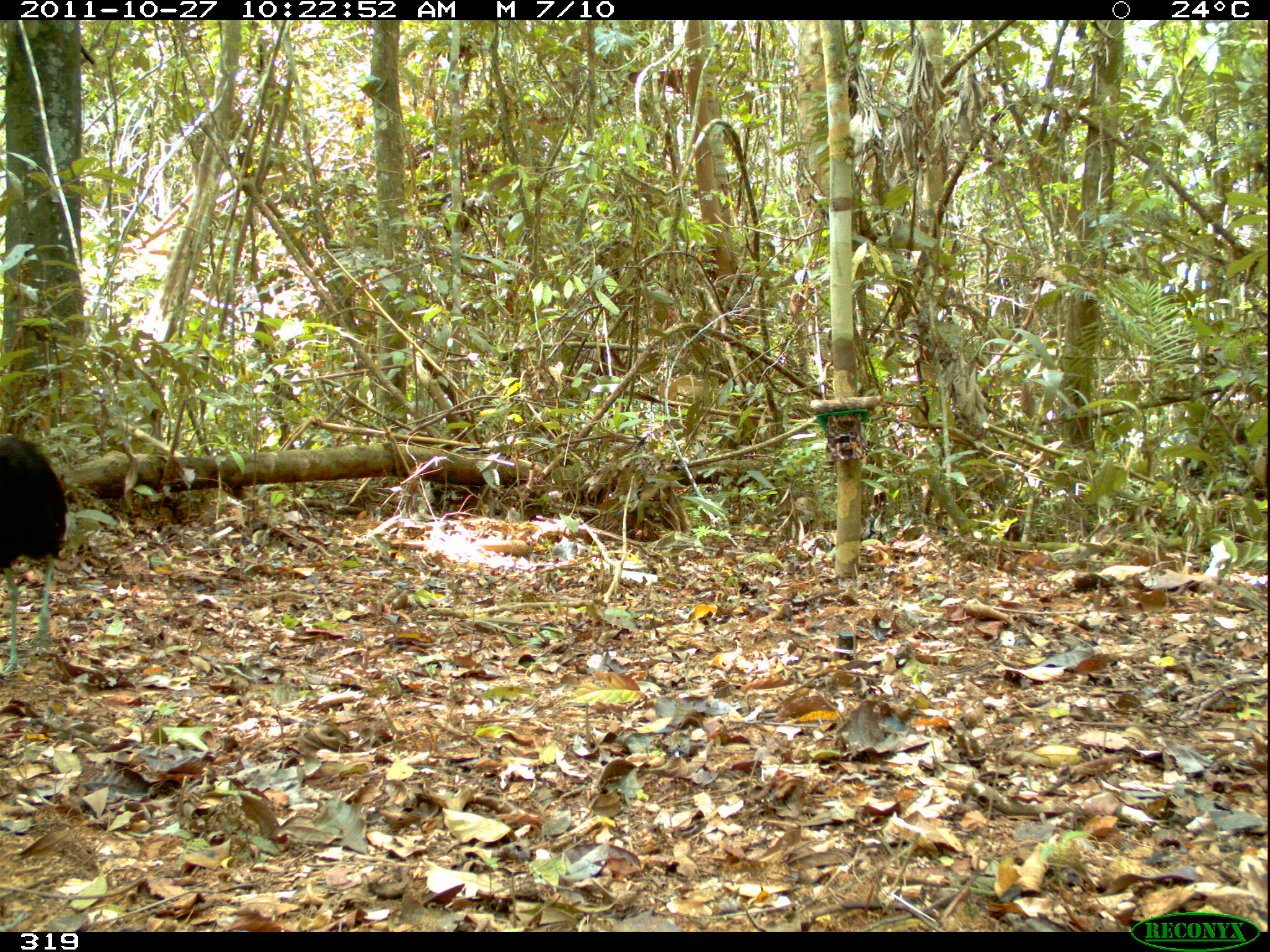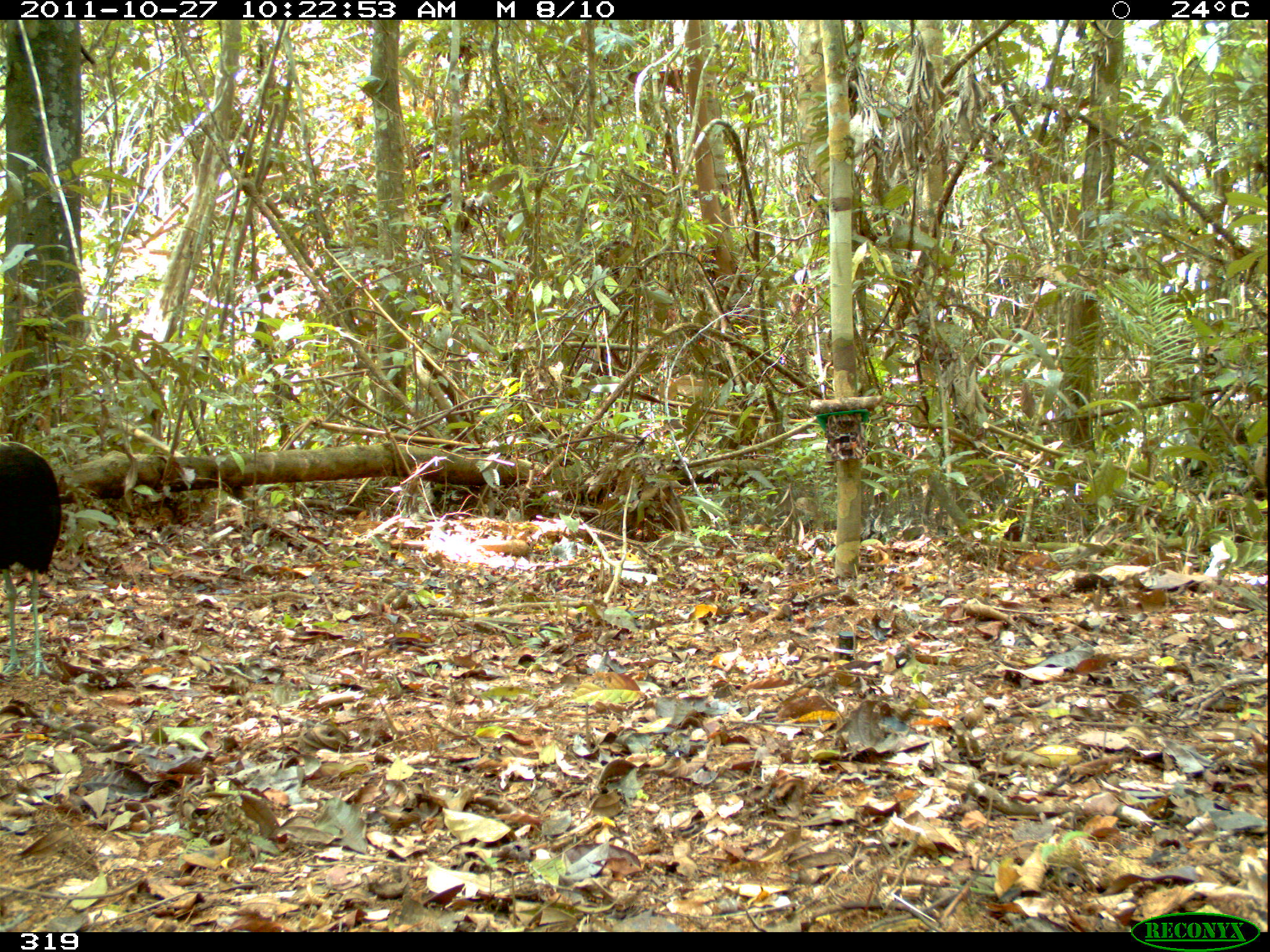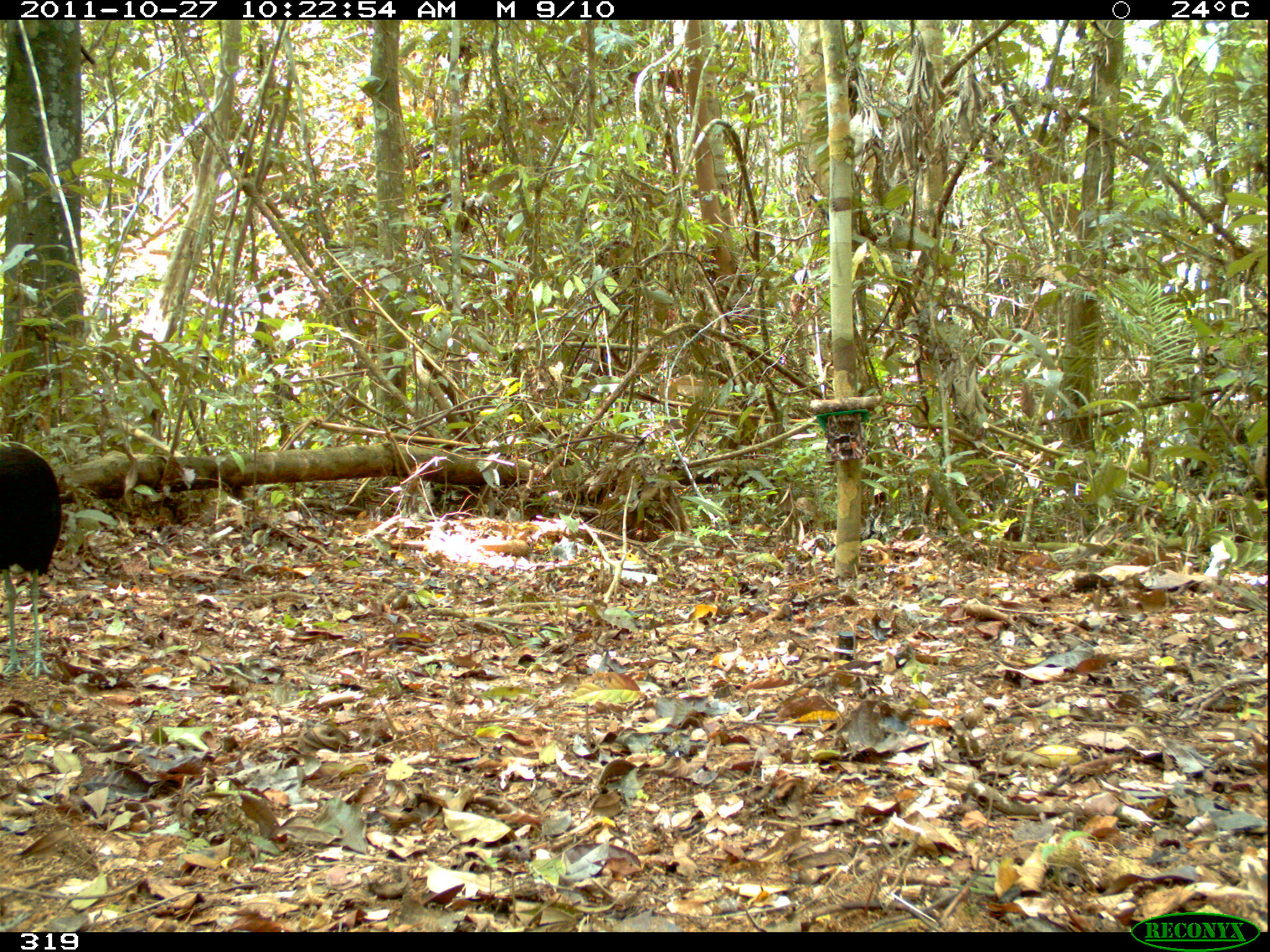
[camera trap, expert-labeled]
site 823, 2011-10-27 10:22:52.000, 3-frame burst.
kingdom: Animalia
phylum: Chordata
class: Aves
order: Gruiformes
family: Psophiidae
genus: Psophia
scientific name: Psophia leucoptera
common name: pale-winged trumpeter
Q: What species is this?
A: Psophia leucoptera (pale-winged trumpeter).